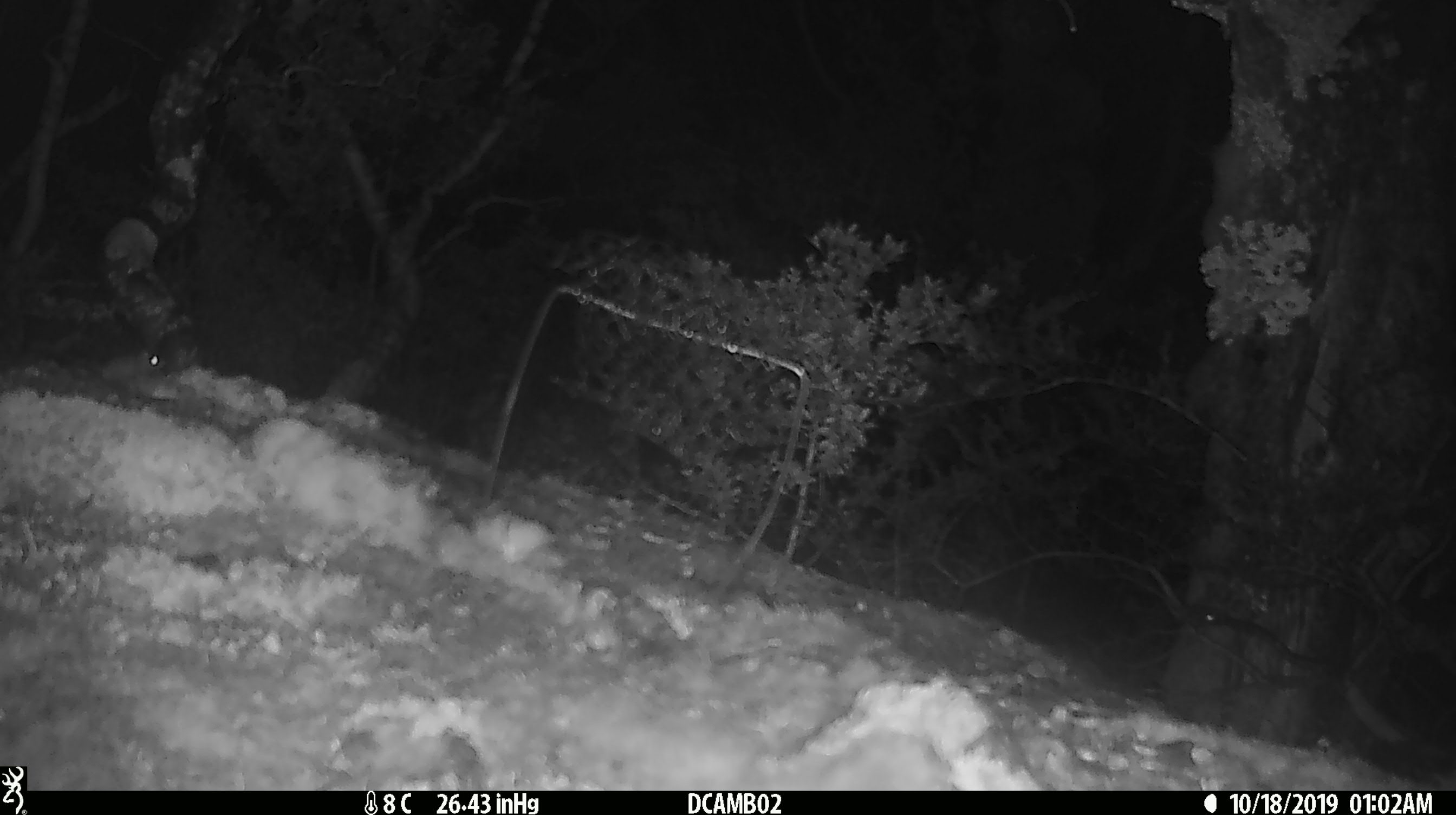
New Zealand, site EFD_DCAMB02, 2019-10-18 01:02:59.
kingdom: Animalia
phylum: Chordata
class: Mammalia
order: Rodentia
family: Muridae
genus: Mus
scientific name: Mus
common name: mouse